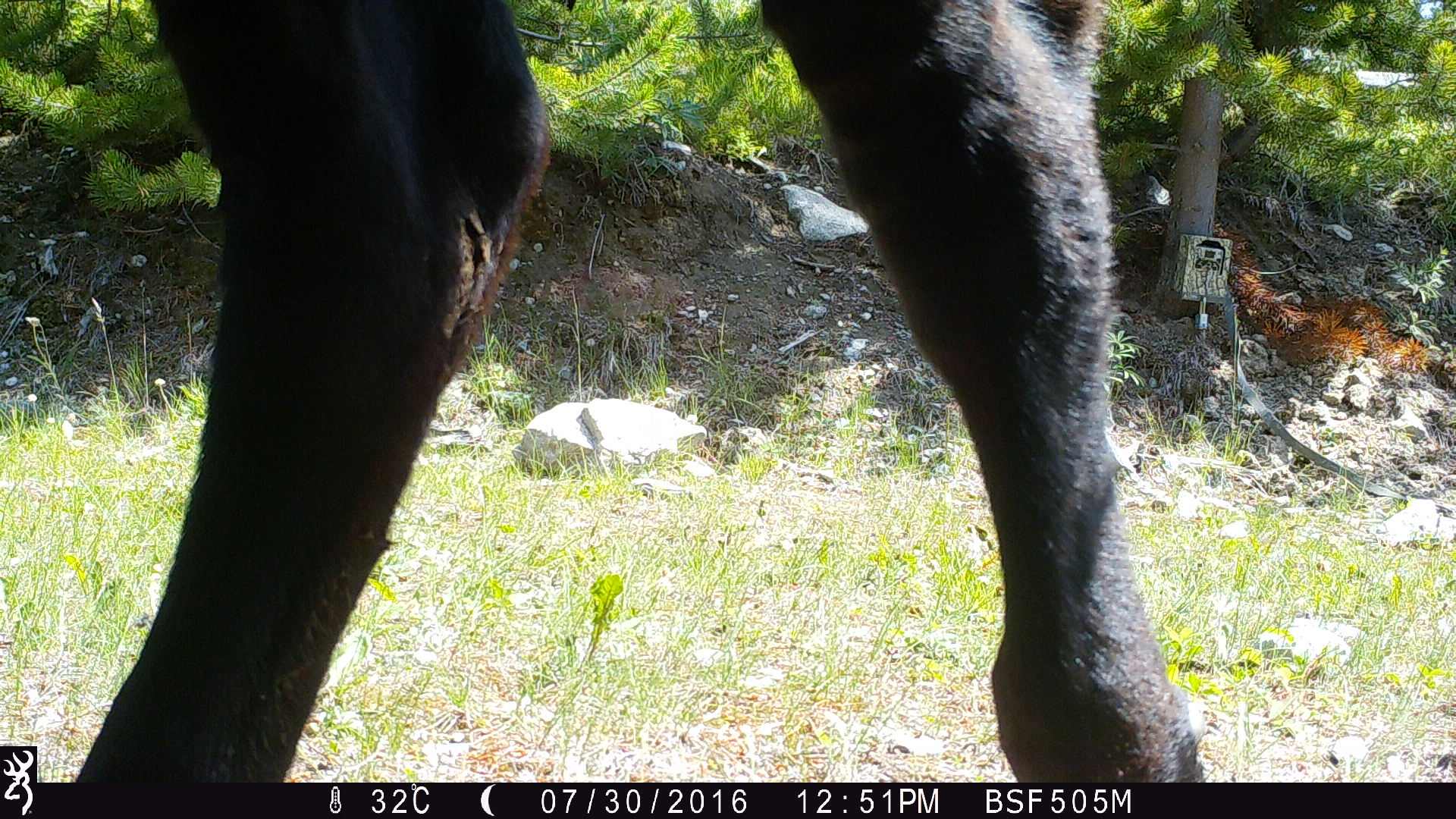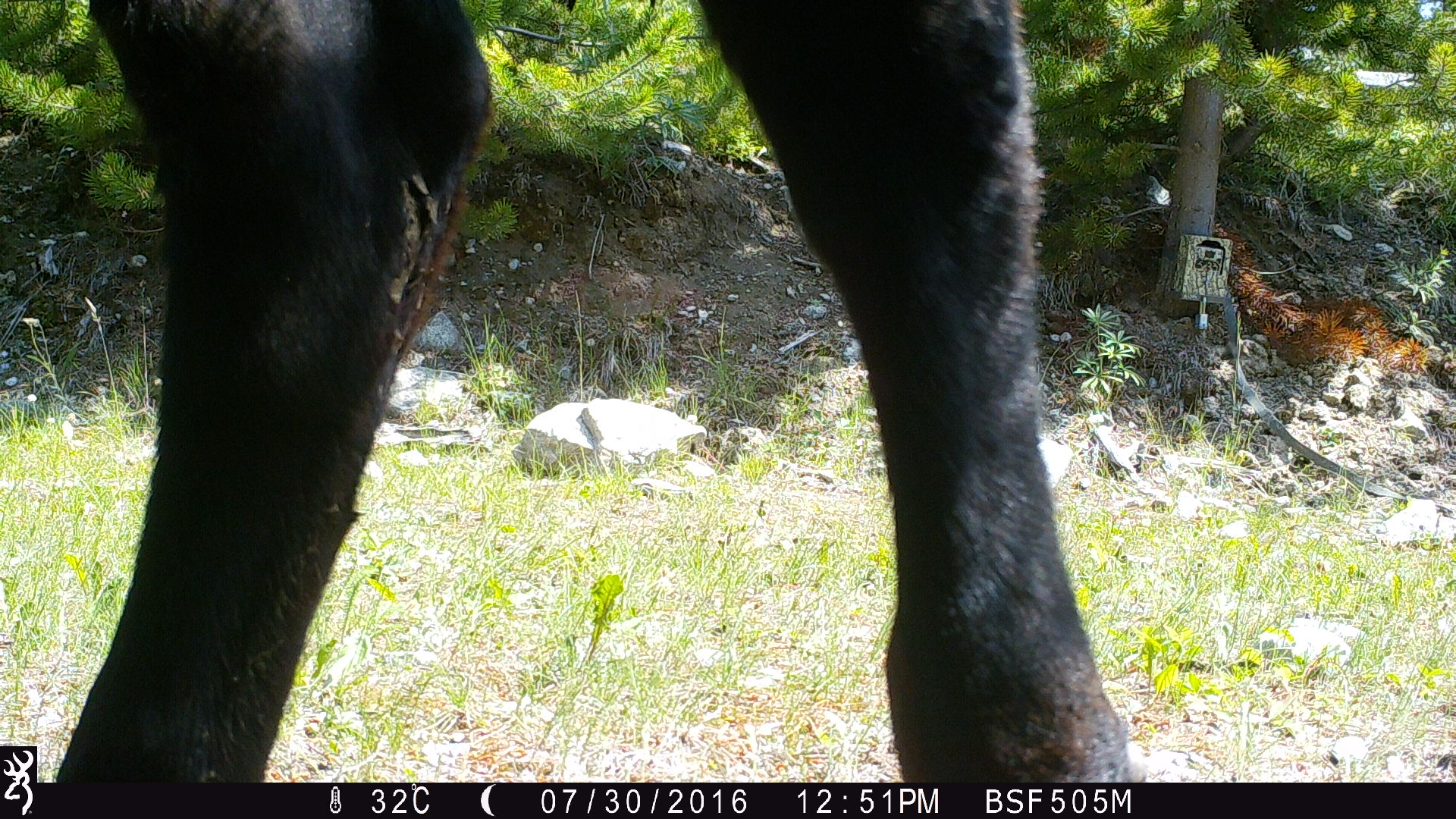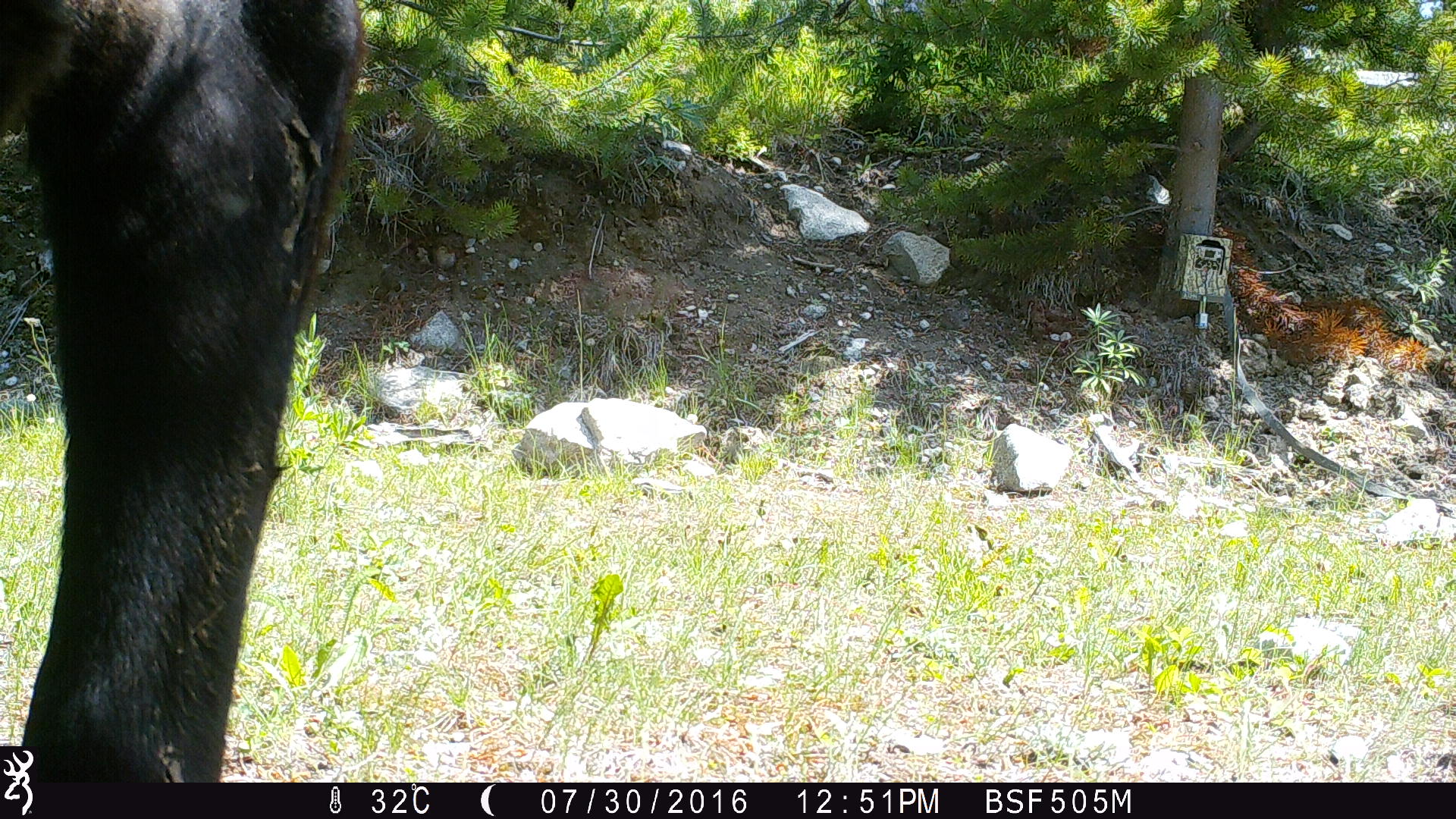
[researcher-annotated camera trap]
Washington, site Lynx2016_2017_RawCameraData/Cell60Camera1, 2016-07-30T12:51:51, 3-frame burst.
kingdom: Animalia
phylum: Chordata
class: Mammalia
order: Artiodactyla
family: Bovidae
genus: Bos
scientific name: Bos taurus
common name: domestic cattle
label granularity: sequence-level